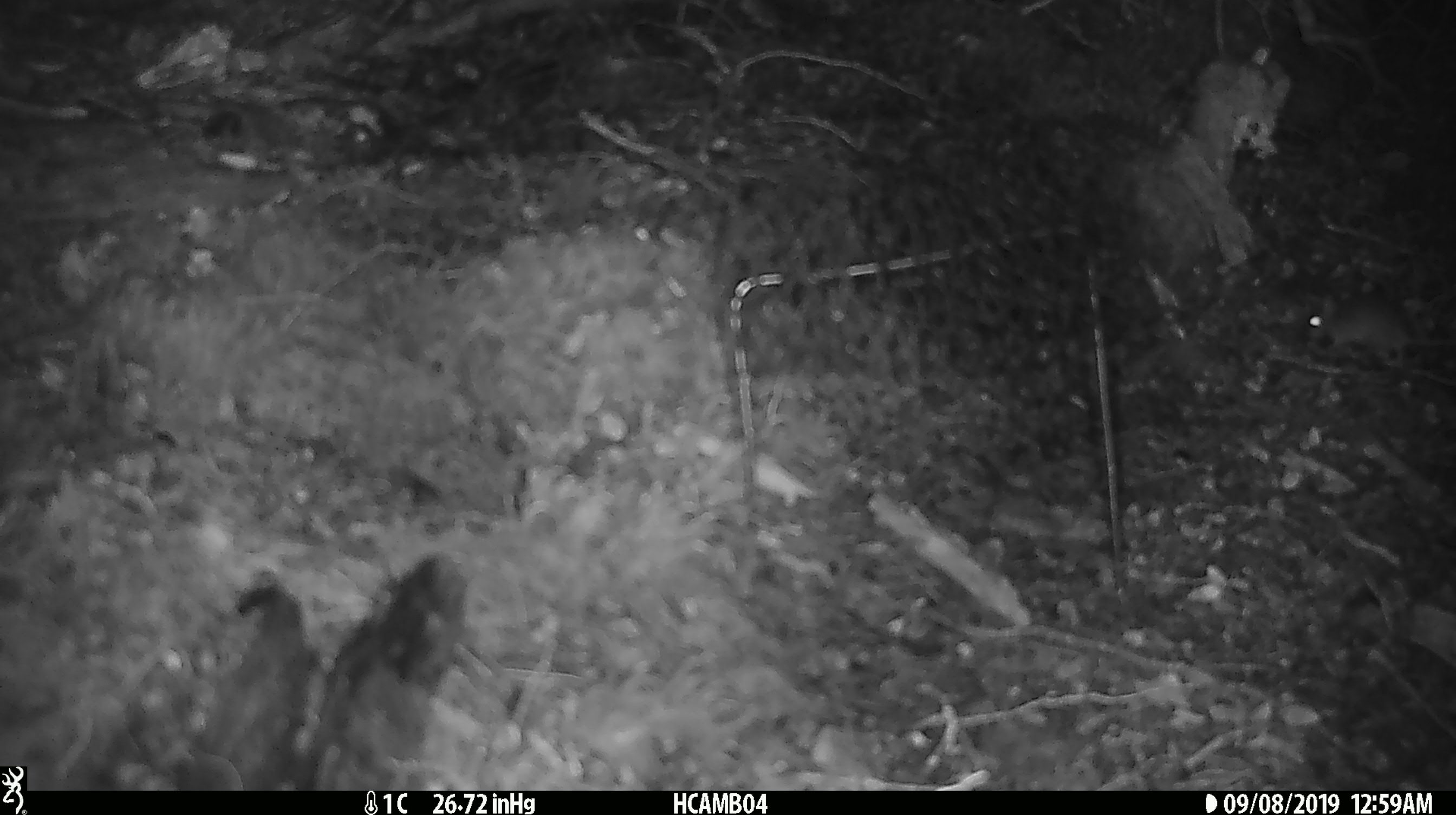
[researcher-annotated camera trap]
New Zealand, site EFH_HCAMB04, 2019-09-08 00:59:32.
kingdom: Animalia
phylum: Chordata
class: Mammalia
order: Rodentia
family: Muridae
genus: Mus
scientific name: Mus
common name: mouse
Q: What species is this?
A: Mouse (Mus).